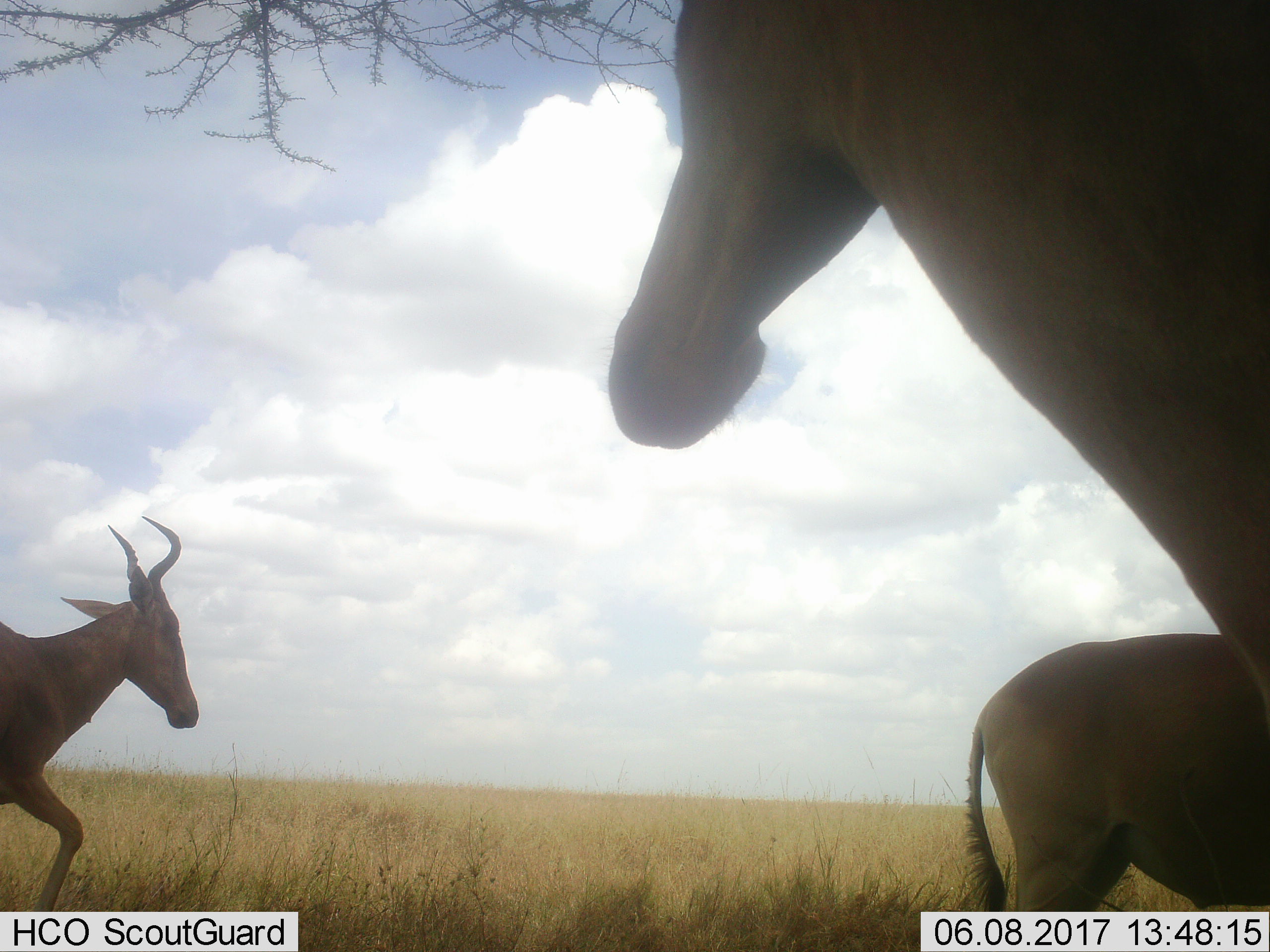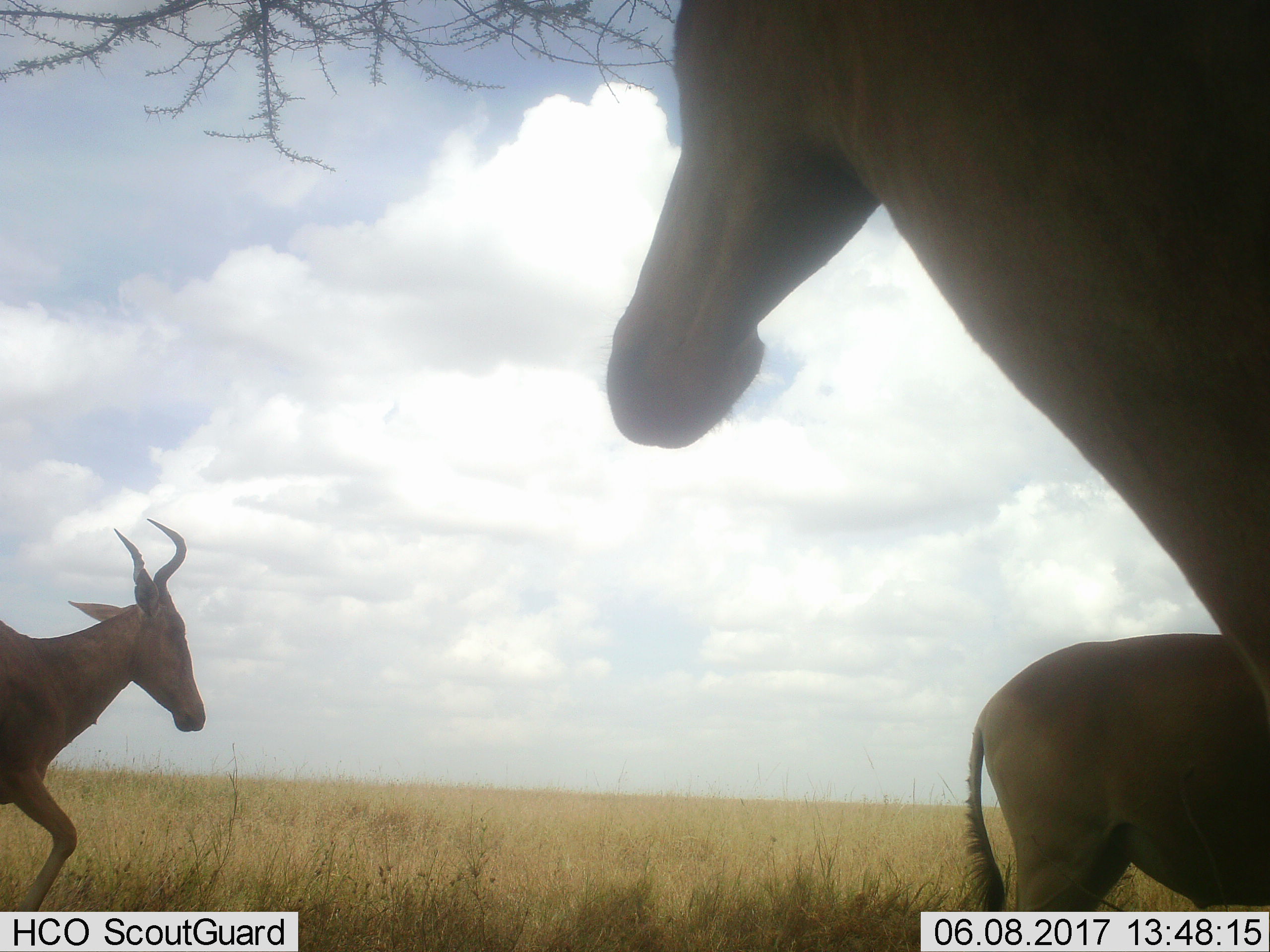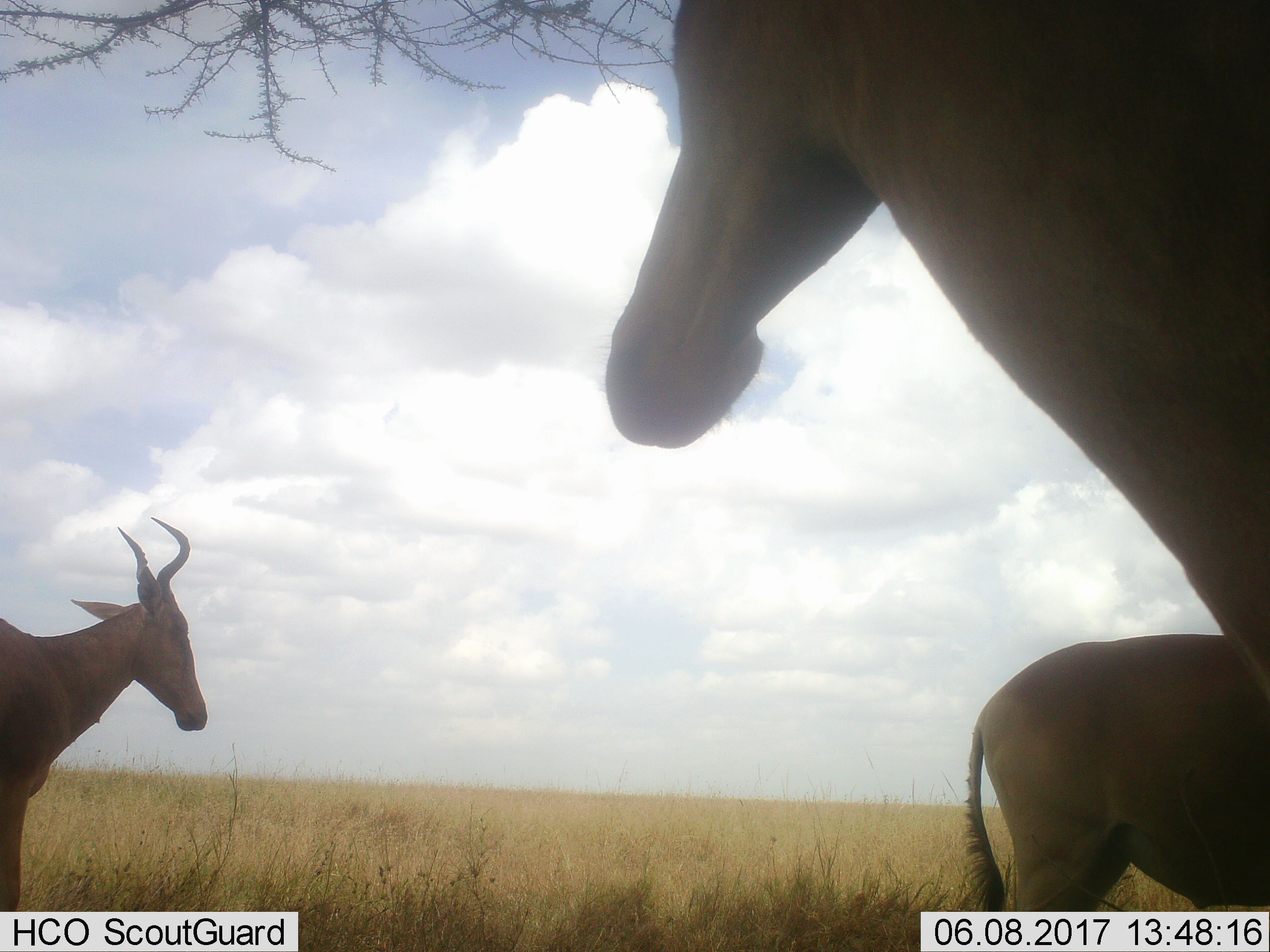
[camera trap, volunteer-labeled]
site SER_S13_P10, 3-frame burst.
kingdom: Animalia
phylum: Chordata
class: Mammalia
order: Artiodactyla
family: Bovidae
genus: Alcelaphus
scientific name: Alcelaphus buselaphus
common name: hartebeest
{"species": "hartebeest (Alcelaphus buselaphus)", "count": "3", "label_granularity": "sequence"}